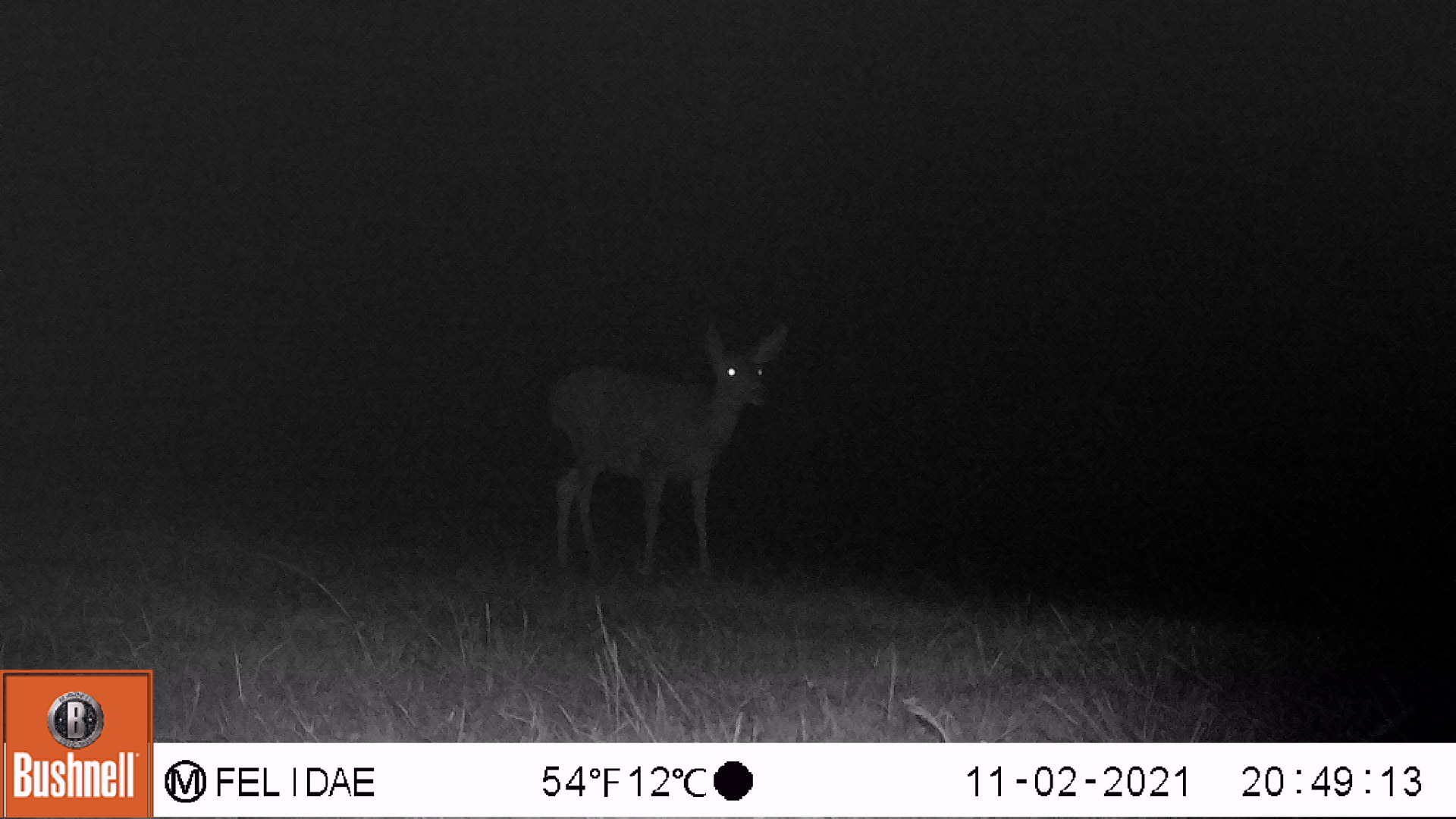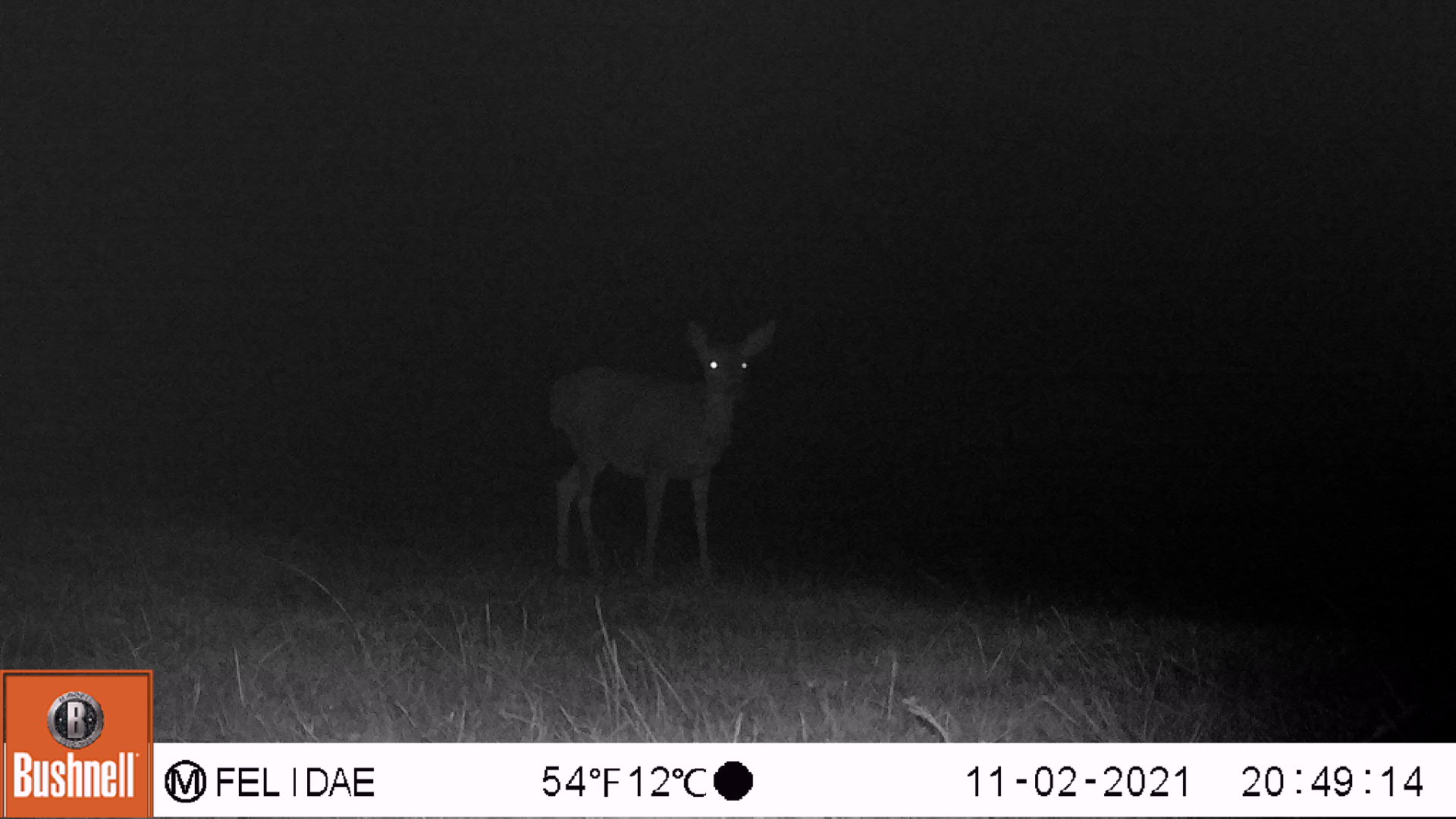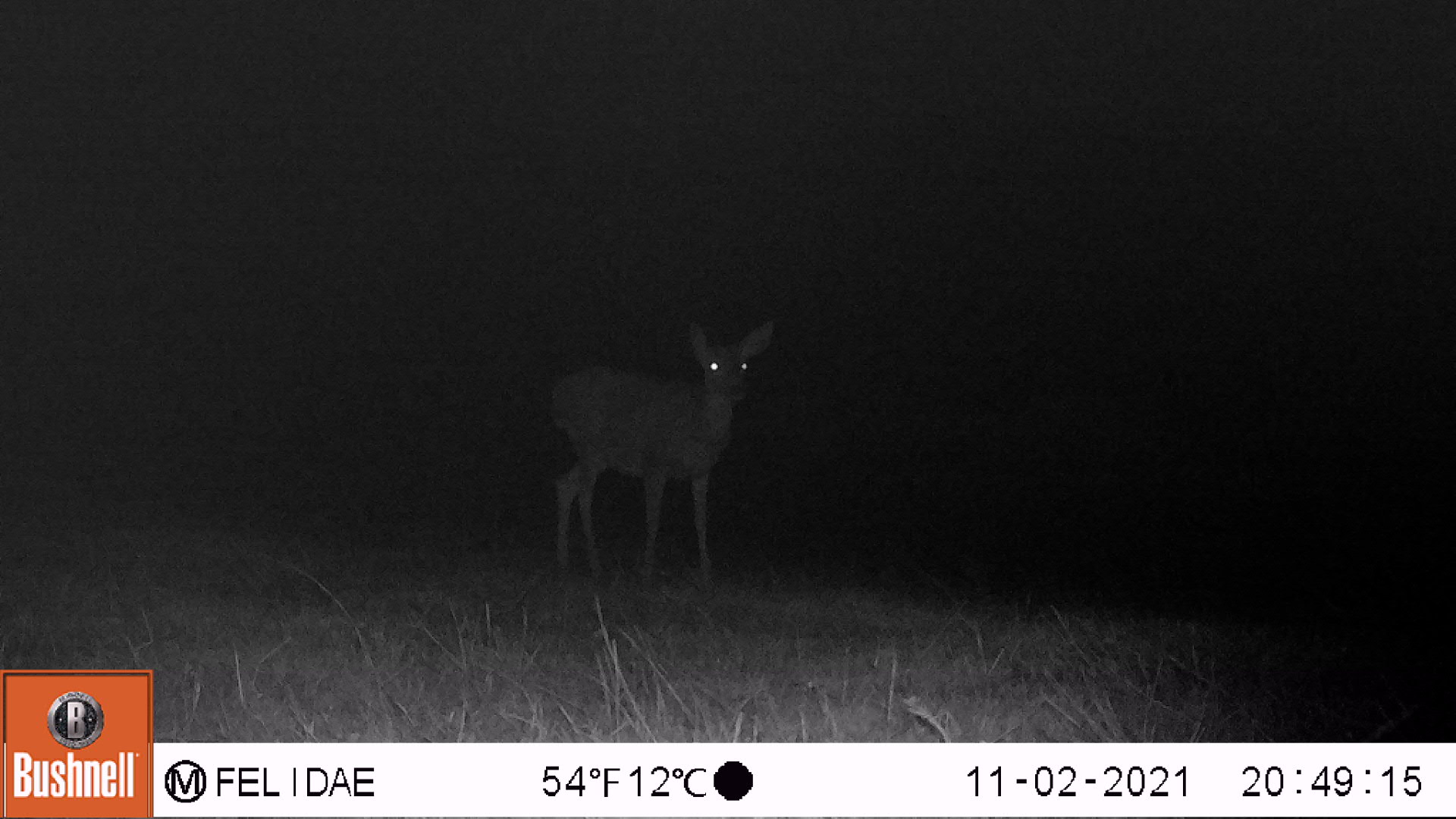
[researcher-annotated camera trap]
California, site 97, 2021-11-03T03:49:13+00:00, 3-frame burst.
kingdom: Animalia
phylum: Chordata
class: Mammalia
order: Artiodactyla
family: Cervidae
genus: Odocoileus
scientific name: Odocoileus hemionus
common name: mule deer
Mule deer (Odocoileus hemionus).